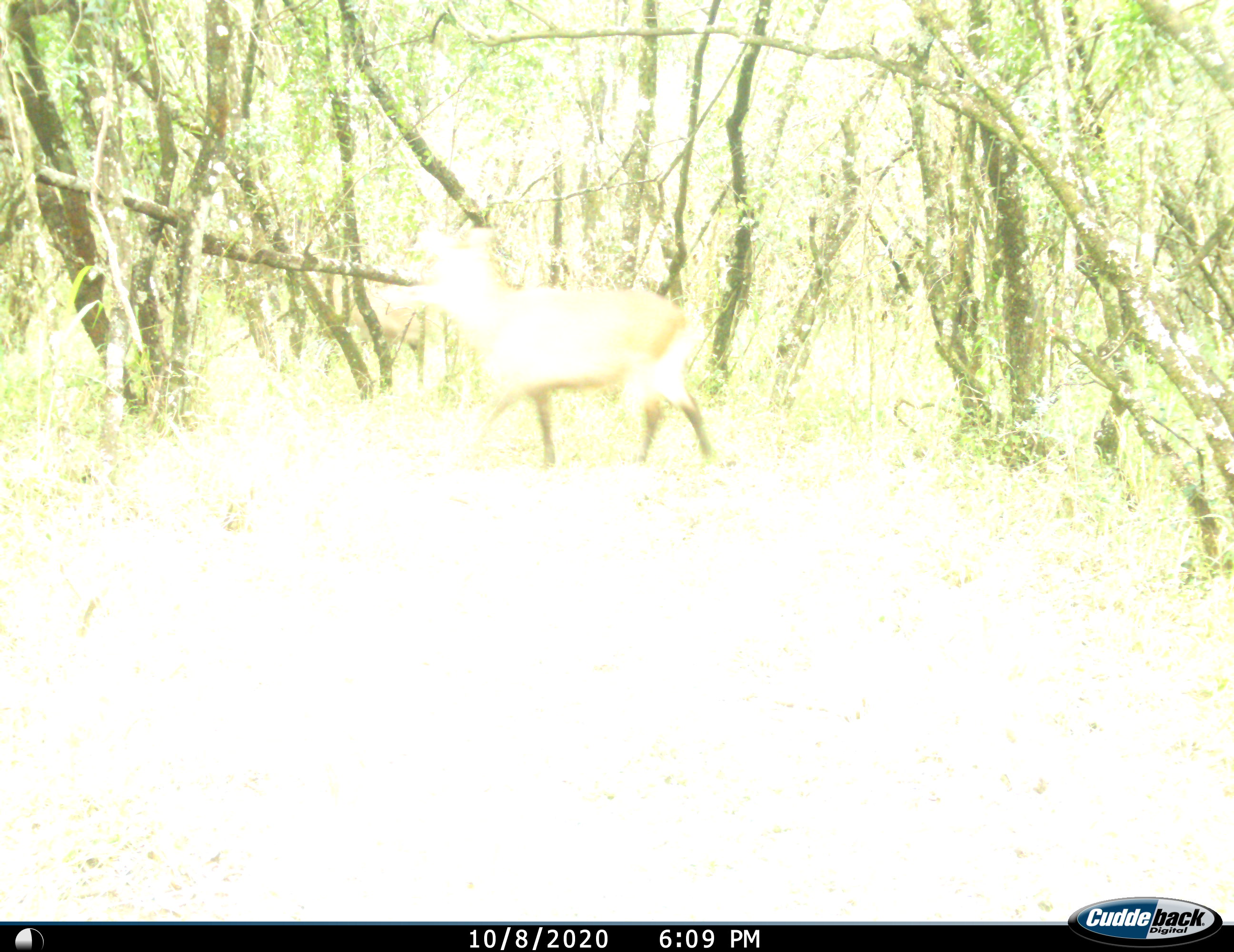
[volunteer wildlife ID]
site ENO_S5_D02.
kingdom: Animalia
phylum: Chordata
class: Mammalia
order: Artiodactyla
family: Bovidae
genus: Kobus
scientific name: Kobus ellipsiprymnus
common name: waterbuck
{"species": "waterbuck (Kobus ellipsiprymnus)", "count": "1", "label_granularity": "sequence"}